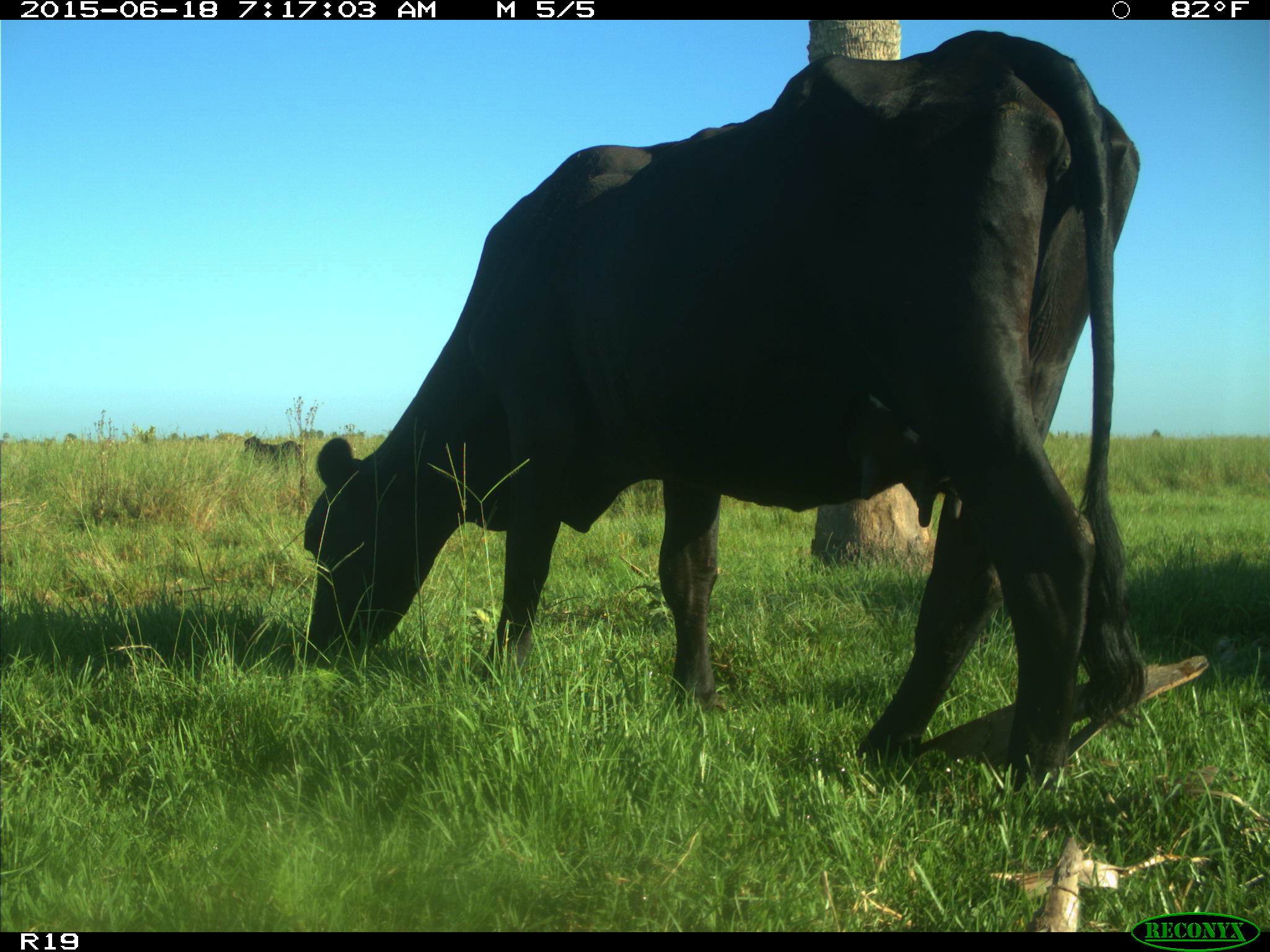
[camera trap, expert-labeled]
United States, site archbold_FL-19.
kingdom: Animalia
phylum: Chordata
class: Mammalia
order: Artiodactyla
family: Bovidae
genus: Bos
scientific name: Bos taurus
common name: domestic cow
Bos taurus (domestic cow).